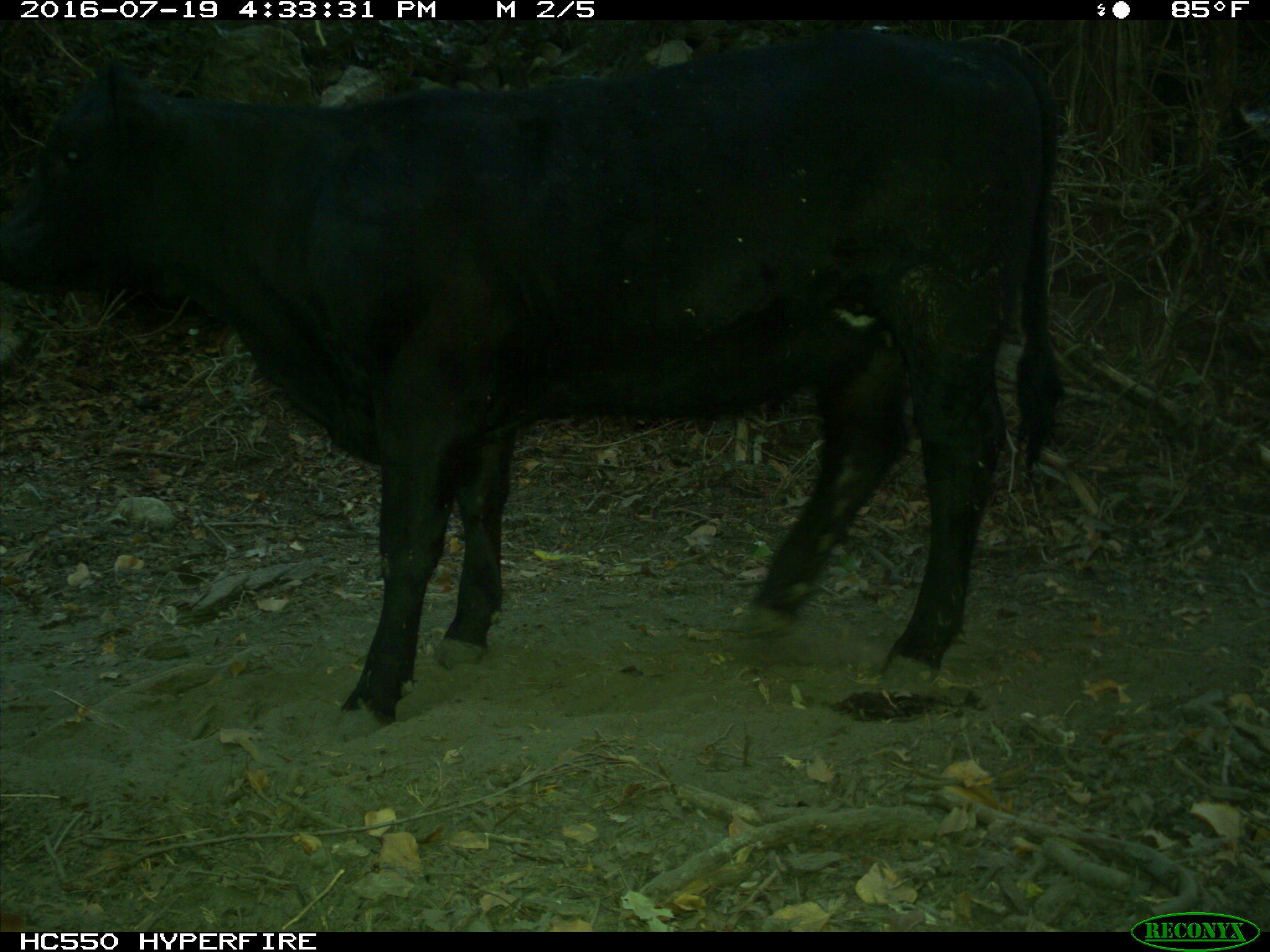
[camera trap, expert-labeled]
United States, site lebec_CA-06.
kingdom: Animalia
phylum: Chordata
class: Mammalia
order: Artiodactyla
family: Bovidae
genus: Bos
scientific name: Bos taurus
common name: domestic cow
Bos taurus (domestic cow).